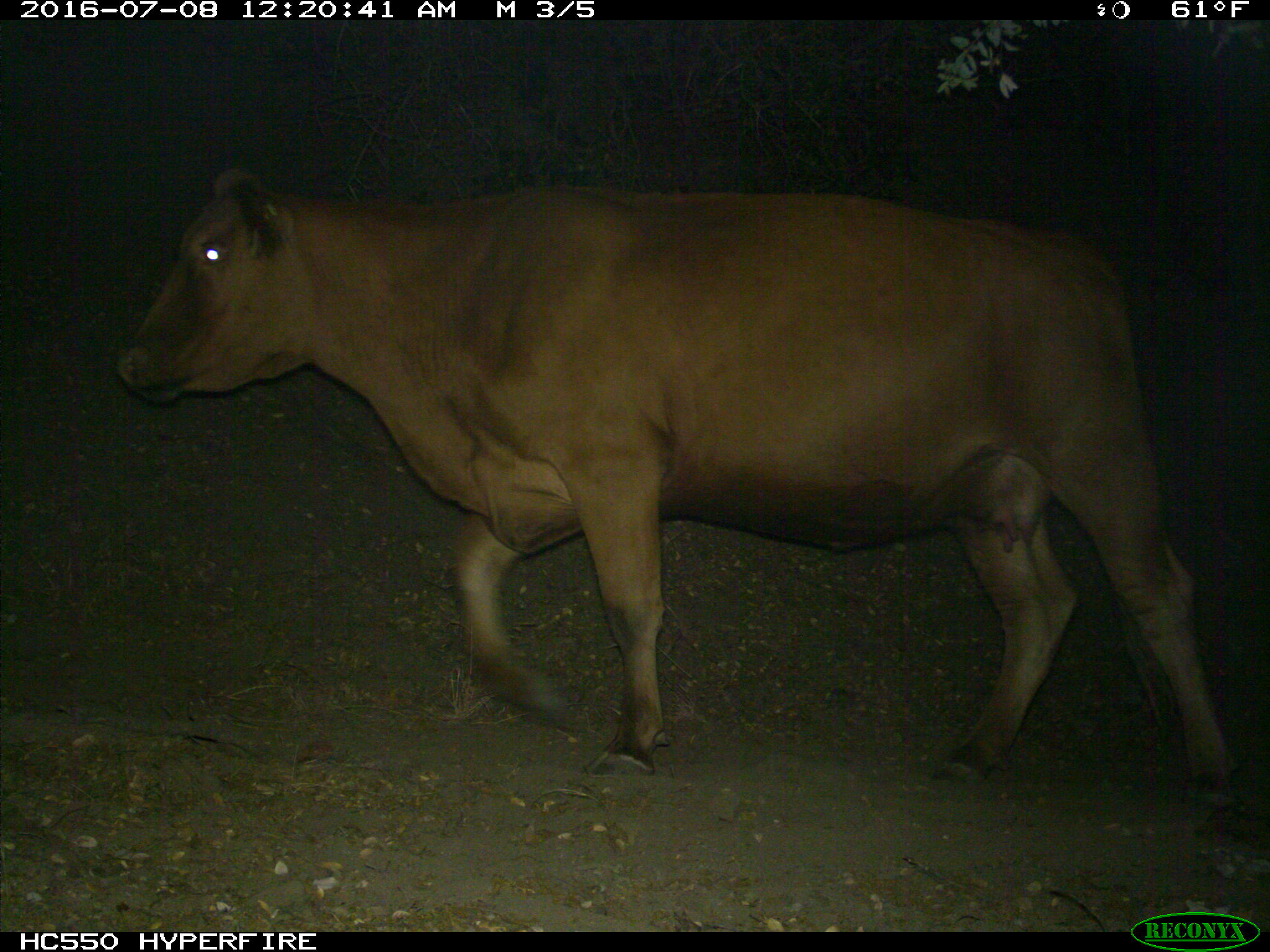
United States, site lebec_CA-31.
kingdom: Animalia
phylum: Chordata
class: Mammalia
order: Artiodactyla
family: Bovidae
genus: Bos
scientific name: Bos taurus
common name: domestic cow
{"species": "Bos taurus (domestic cow)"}